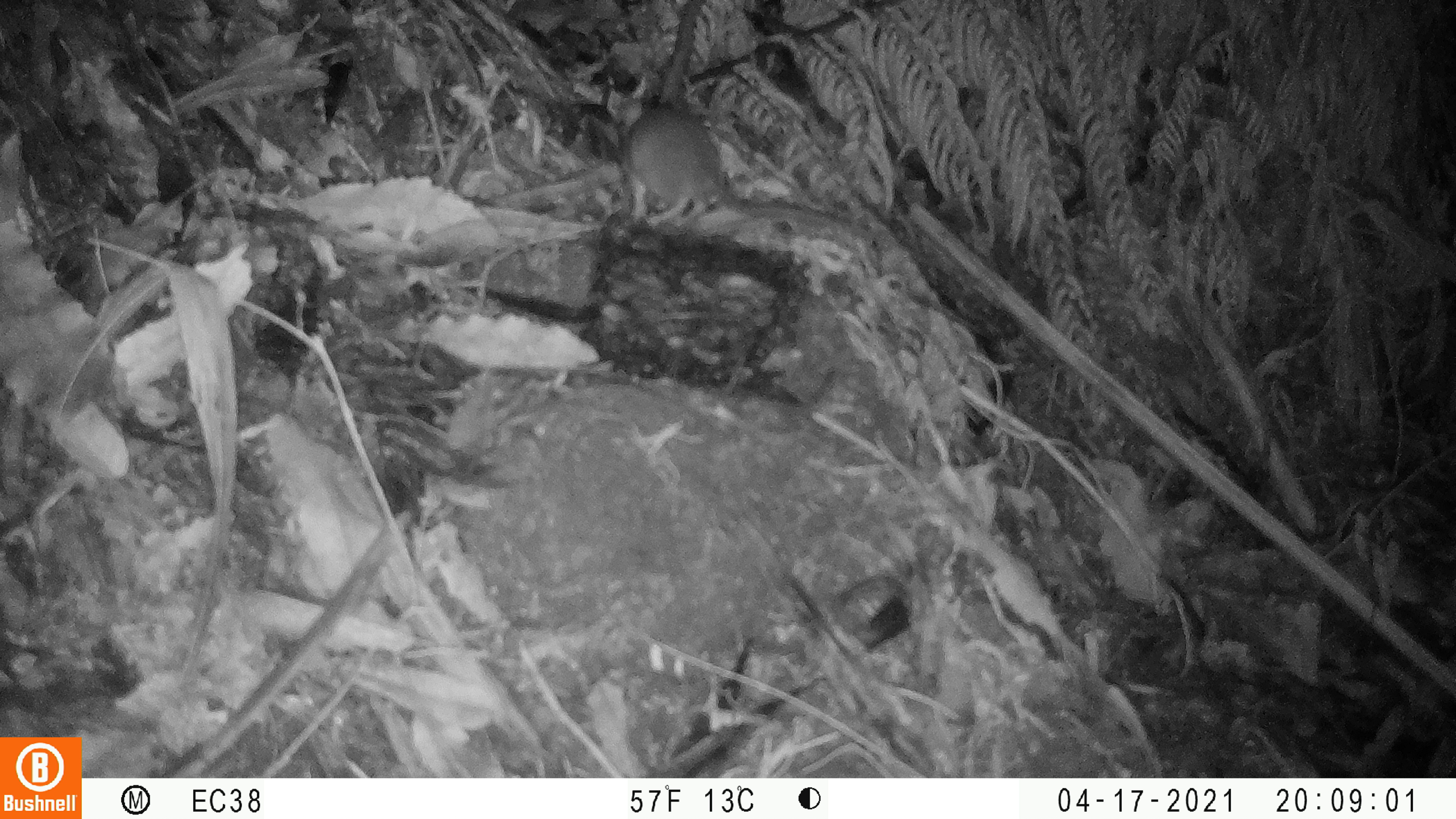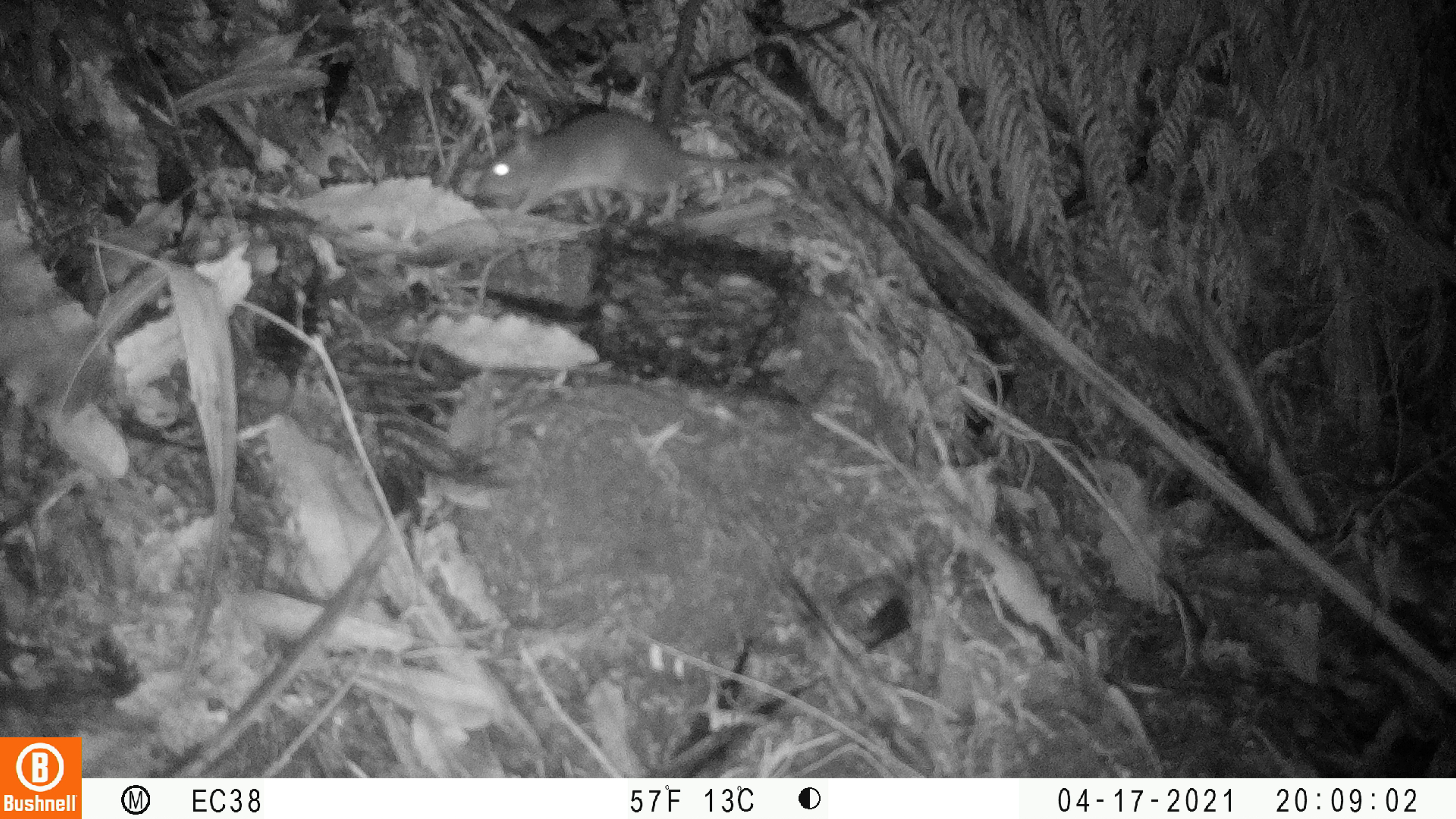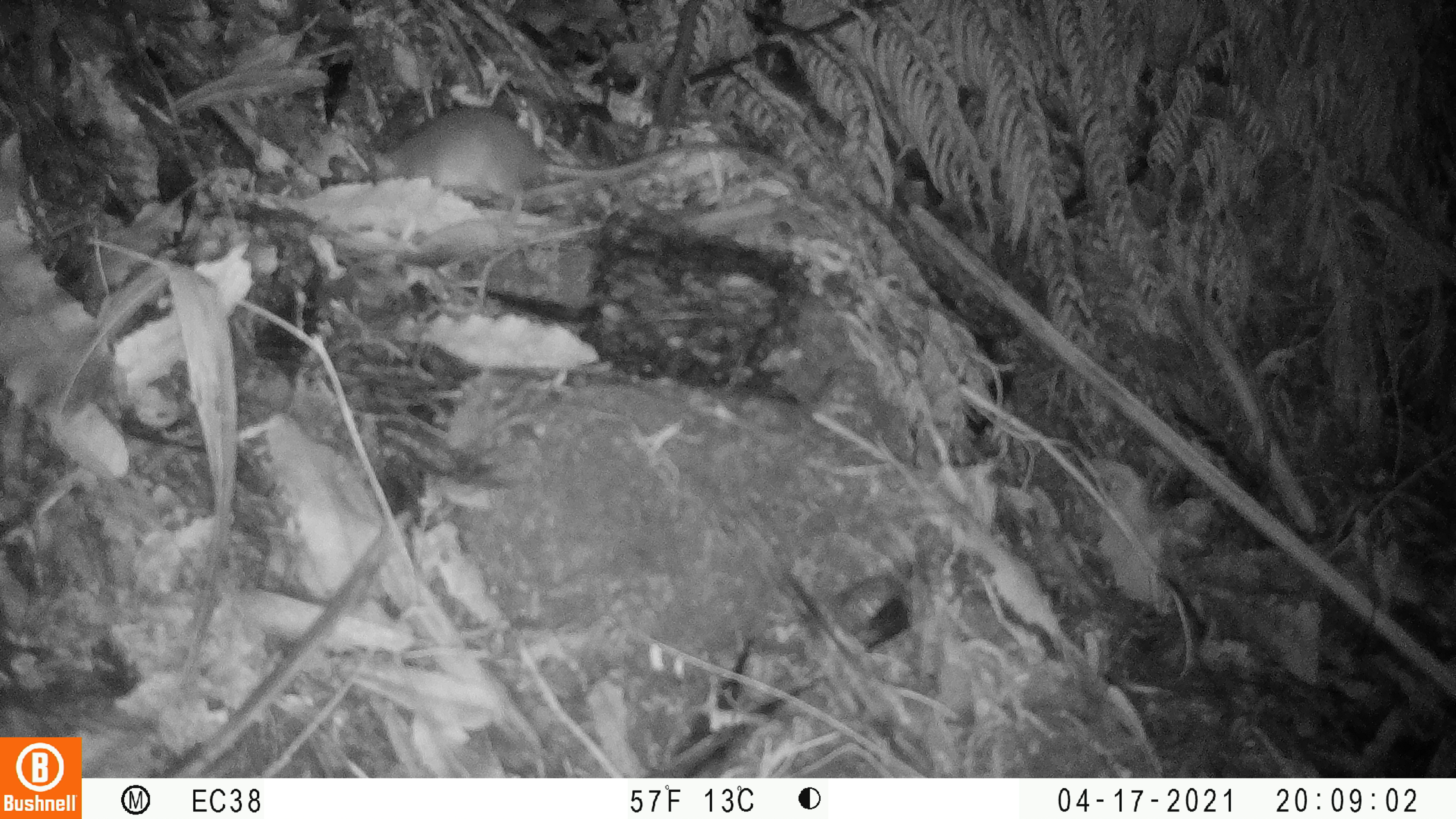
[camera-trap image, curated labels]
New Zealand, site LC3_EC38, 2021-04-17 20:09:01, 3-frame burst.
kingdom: Animalia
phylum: Chordata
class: Mammalia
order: Rodentia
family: Muridae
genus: Rattus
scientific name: Rattus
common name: rat